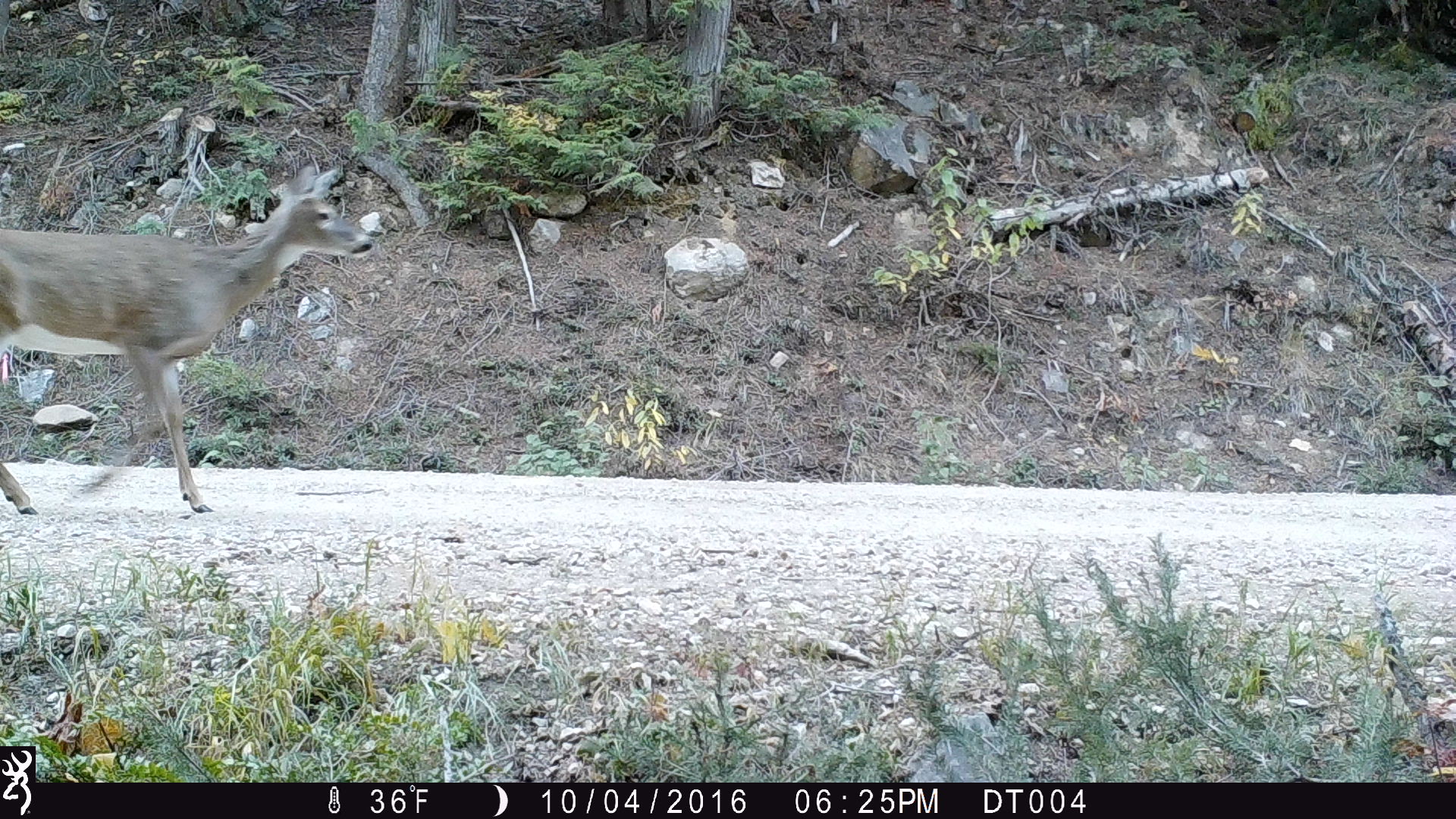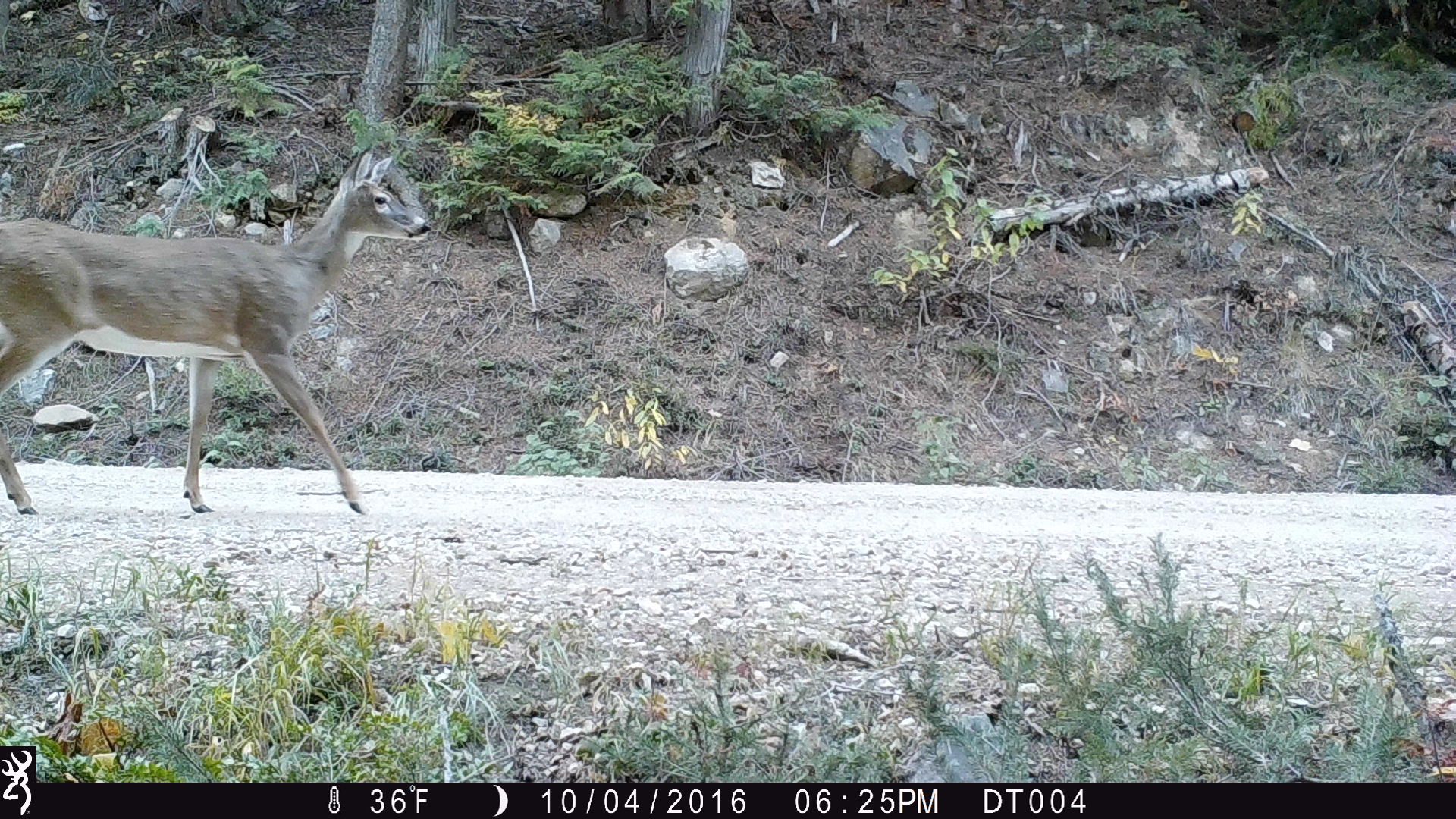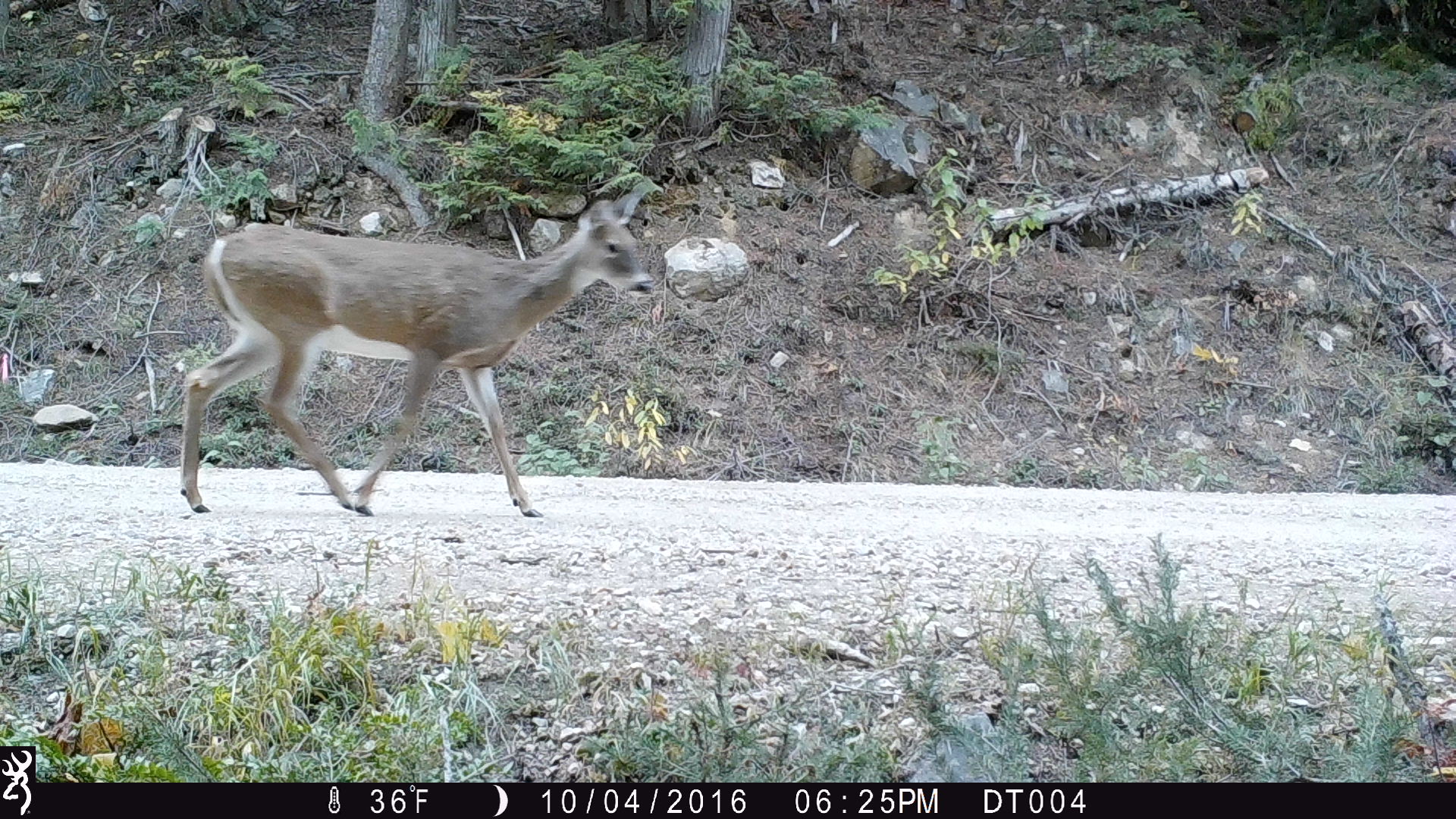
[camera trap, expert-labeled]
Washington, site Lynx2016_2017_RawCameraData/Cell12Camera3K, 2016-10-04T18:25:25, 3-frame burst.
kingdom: Animalia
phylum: Chordata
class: Mammalia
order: Artiodactyla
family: Cervidae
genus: Odocoileus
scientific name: Odocoileus virginianus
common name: white-tailed deer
Odocoileus virginianus (white-tailed deer). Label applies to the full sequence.